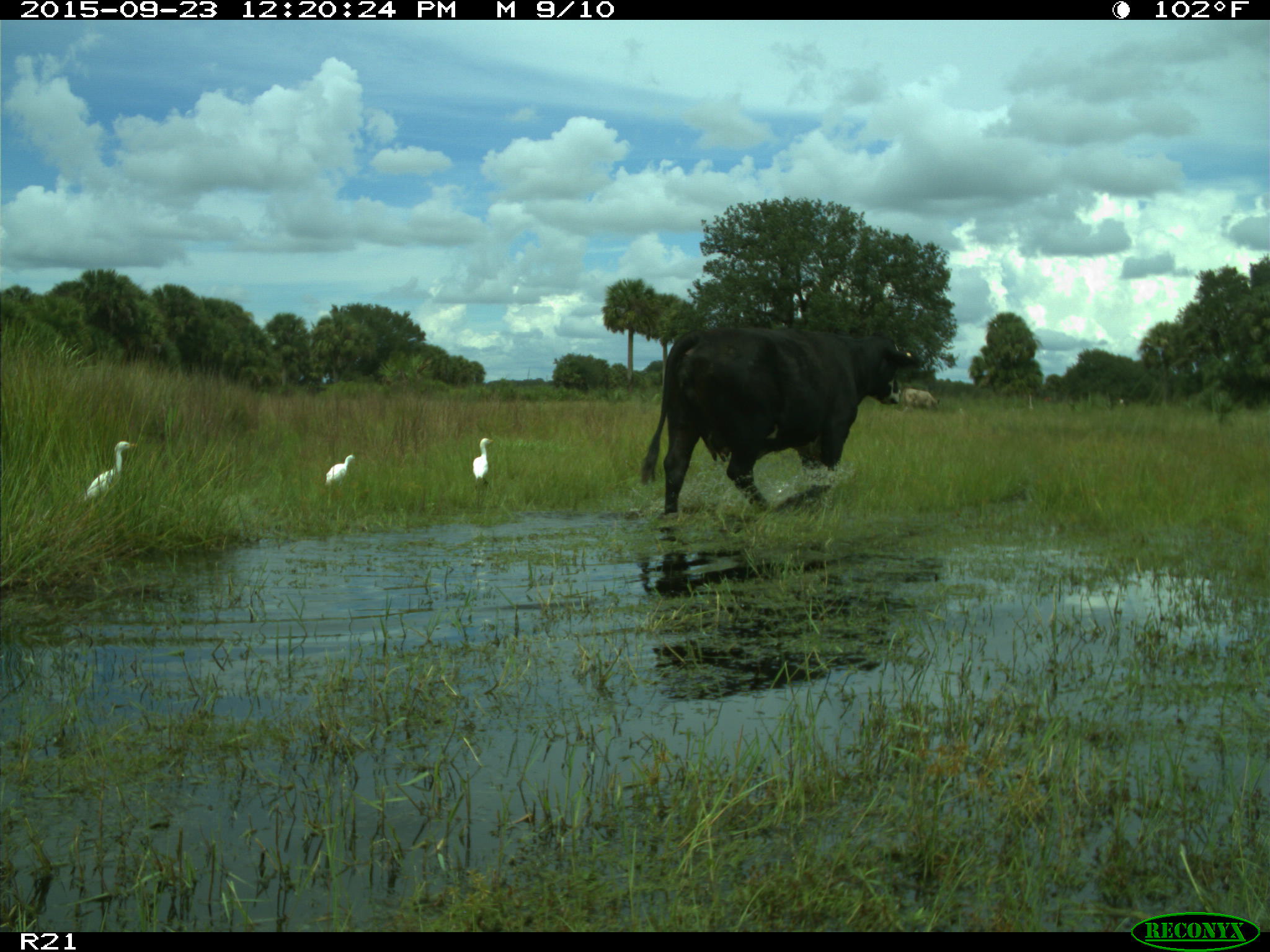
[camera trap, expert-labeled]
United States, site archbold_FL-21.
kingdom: Animalia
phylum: Chordata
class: Mammalia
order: Artiodactyla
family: Bovidae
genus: Bos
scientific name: Bos taurus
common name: domestic cow